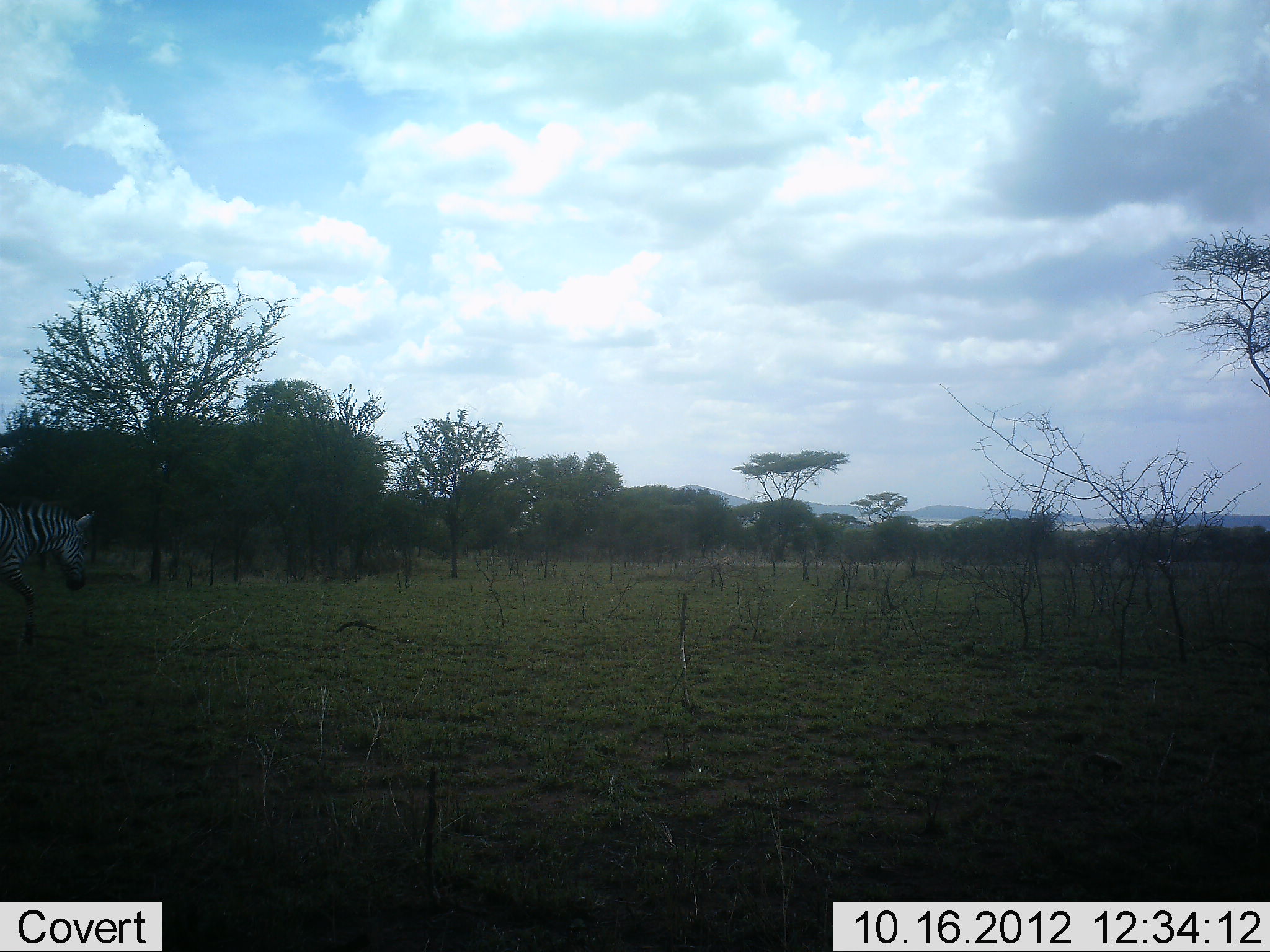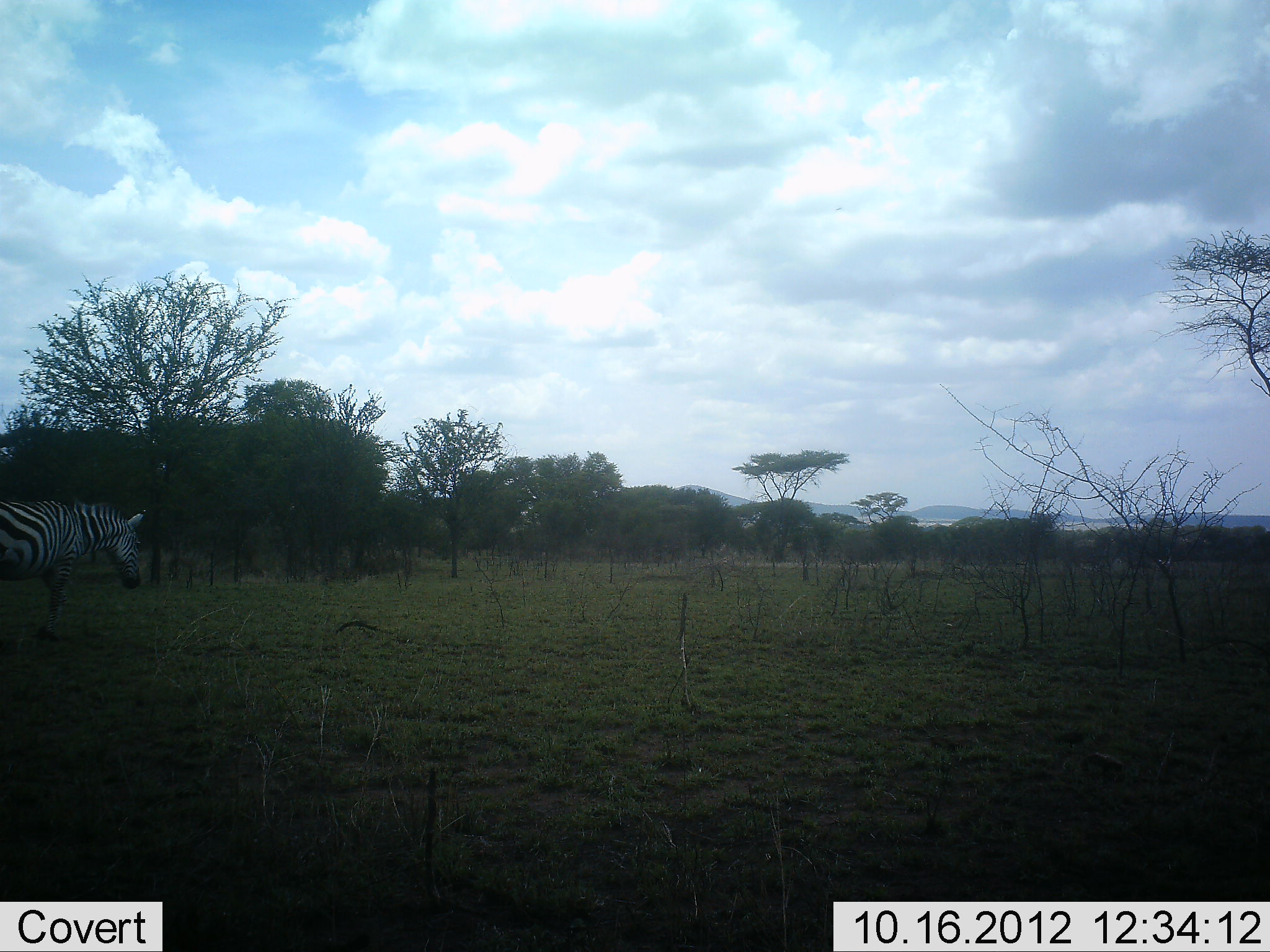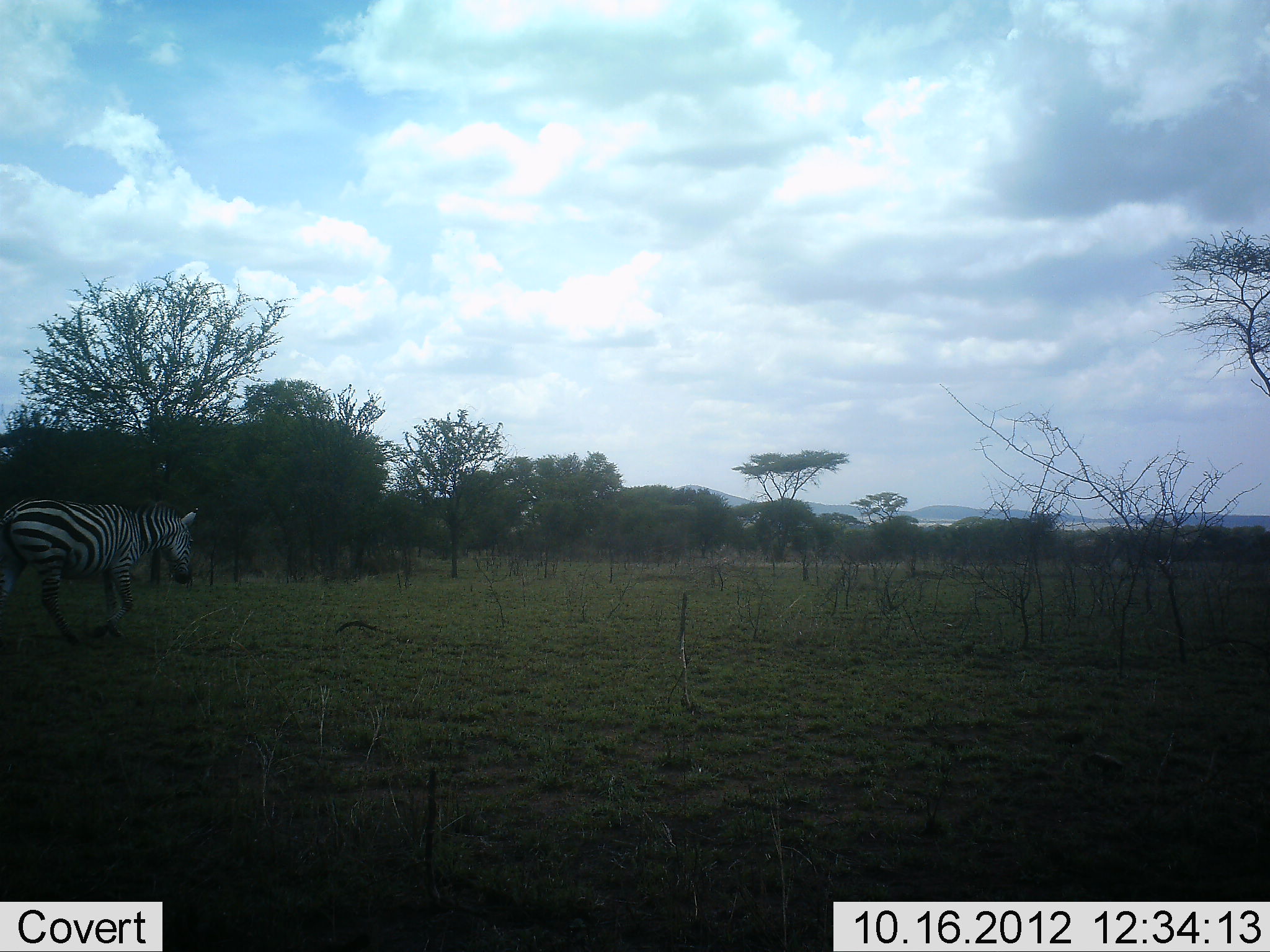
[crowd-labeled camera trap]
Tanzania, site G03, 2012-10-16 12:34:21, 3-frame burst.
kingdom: Animalia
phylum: Chordata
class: Mammalia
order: Perissodactyla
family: Equidae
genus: Equus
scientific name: Equus quagga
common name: plains zebra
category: zebra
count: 1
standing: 0%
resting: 0%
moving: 100%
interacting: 0%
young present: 0%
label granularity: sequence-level